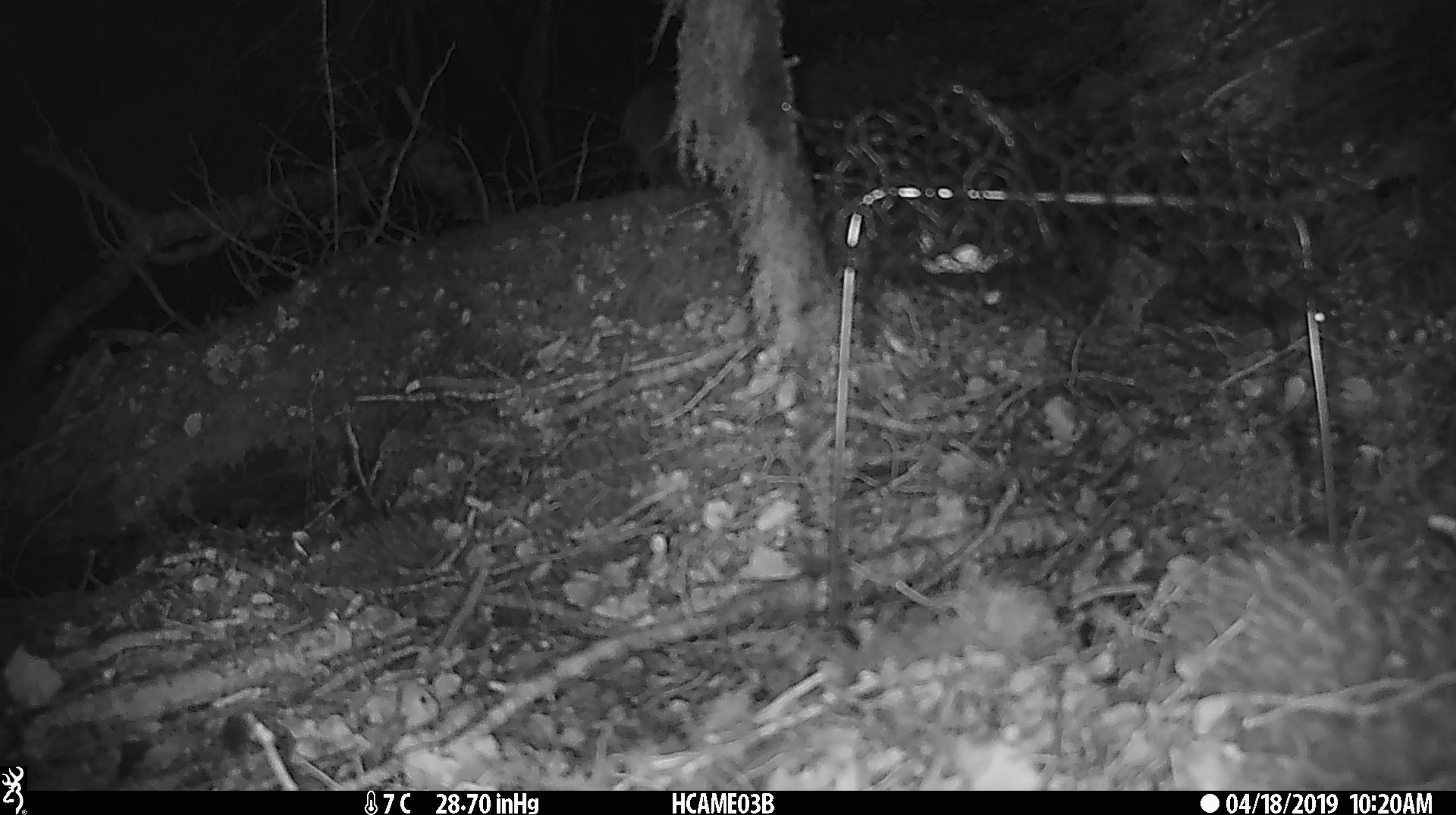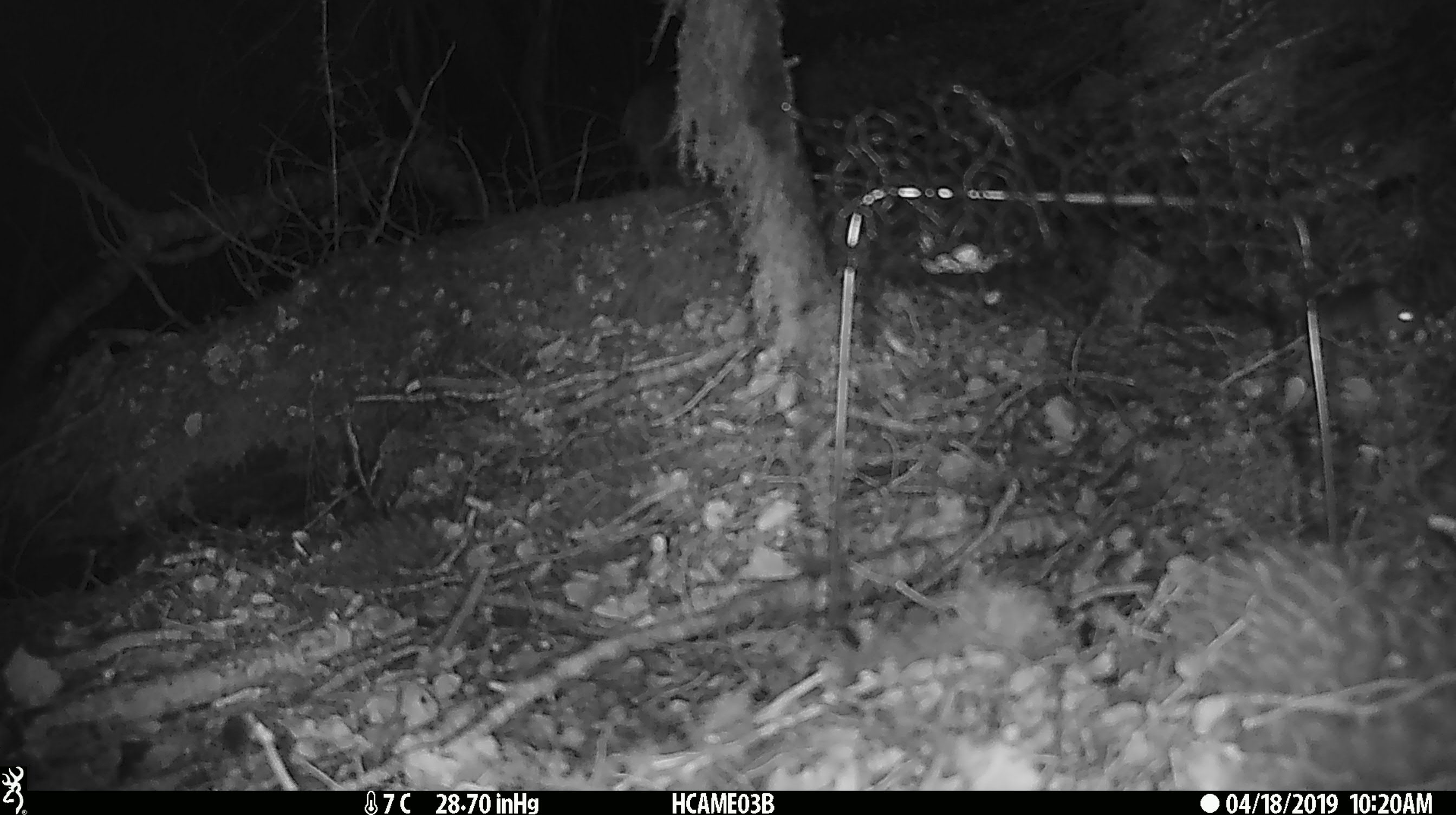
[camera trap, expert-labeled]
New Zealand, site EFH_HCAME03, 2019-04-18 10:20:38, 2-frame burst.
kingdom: Animalia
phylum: Chordata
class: Mammalia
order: Rodentia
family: Muridae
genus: Mus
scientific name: Mus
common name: mouse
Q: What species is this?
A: Mouse (Mus).